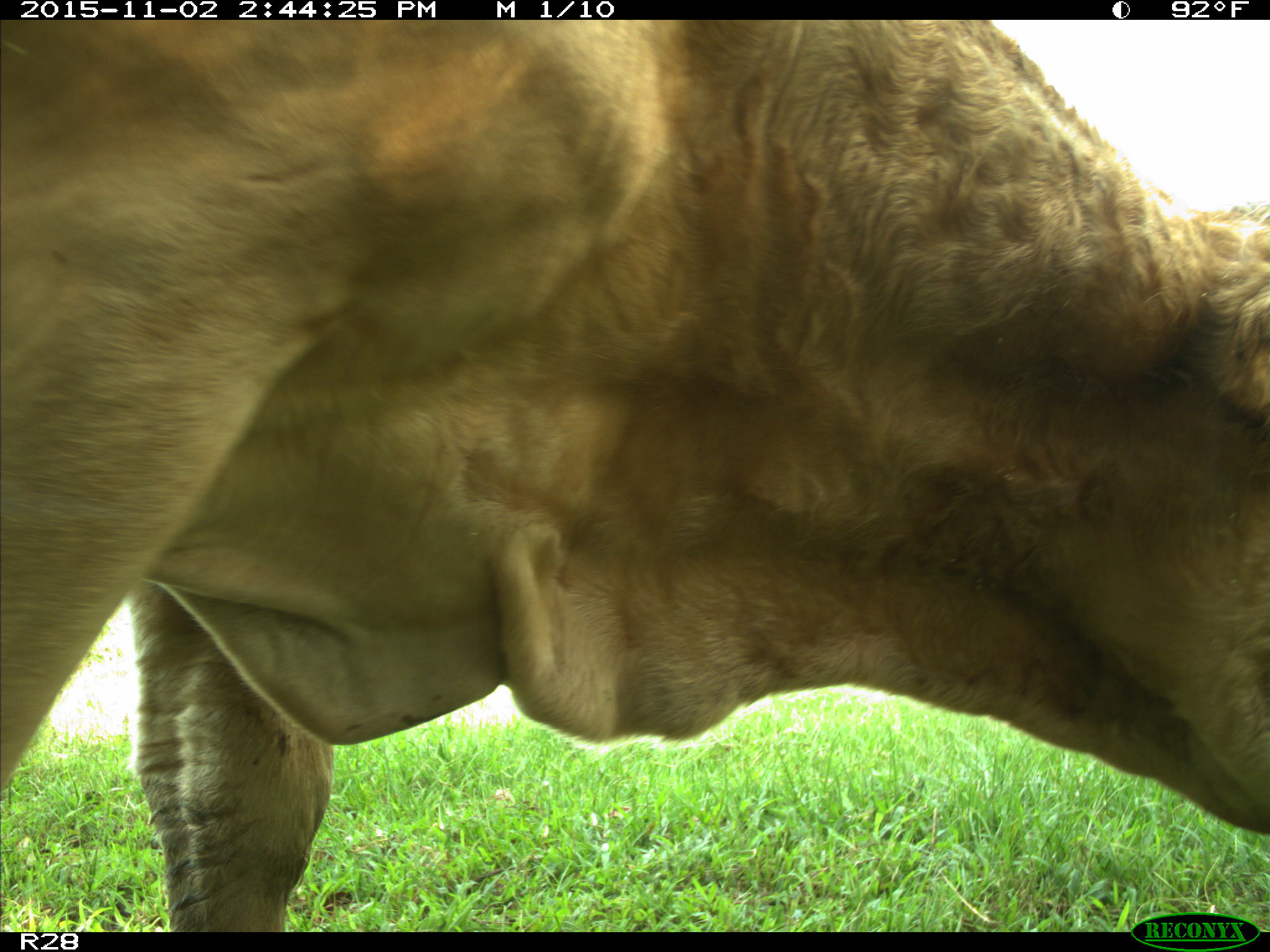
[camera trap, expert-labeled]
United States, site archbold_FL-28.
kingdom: Animalia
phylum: Chordata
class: Mammalia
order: Artiodactyla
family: Bovidae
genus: Bos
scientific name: Bos taurus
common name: domestic cow